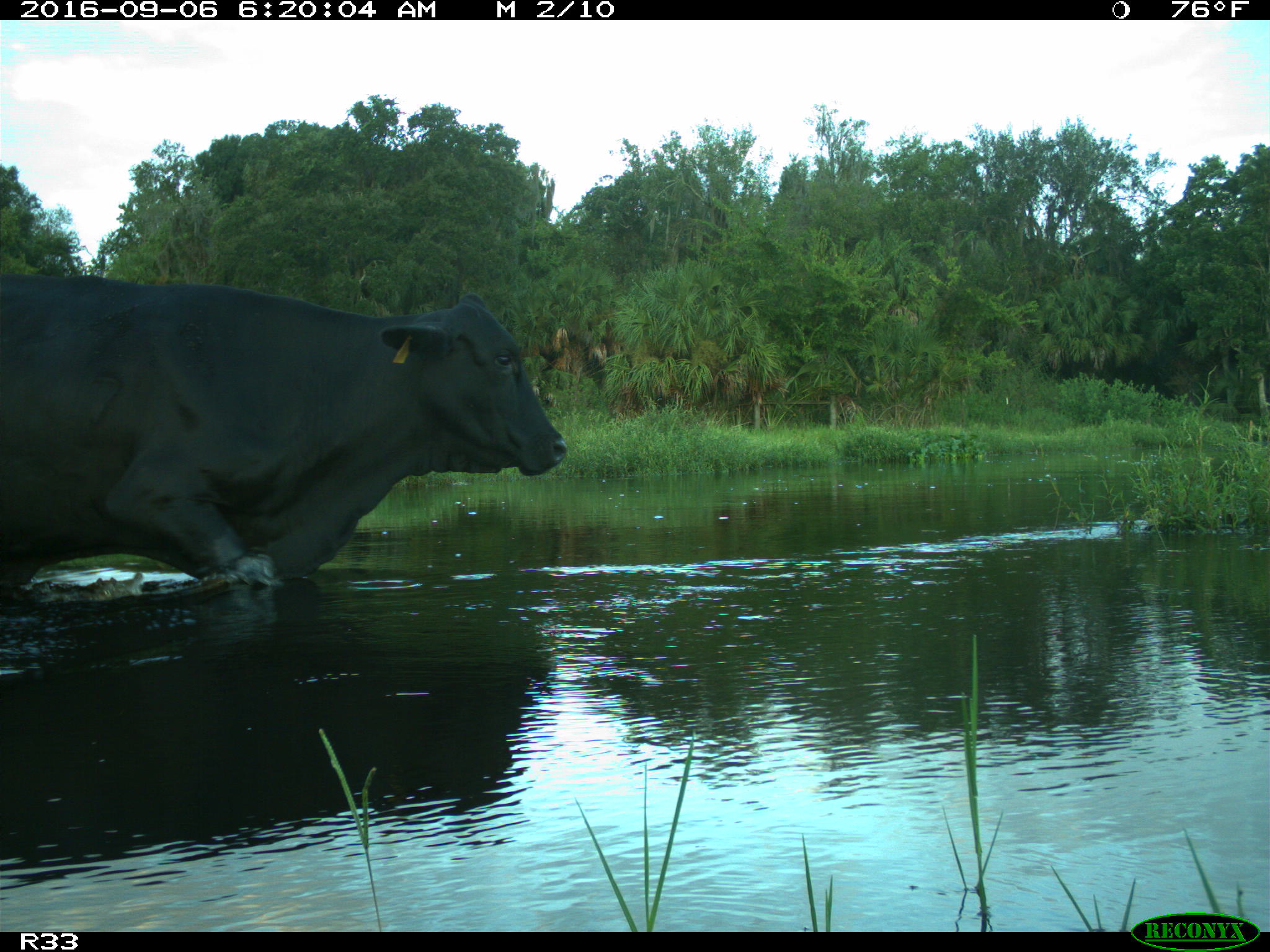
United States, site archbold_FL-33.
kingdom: Animalia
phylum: Chordata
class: Mammalia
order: Artiodactyla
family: Bovidae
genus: Bos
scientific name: Bos taurus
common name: domestic cow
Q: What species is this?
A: Bos taurus (domestic cow).